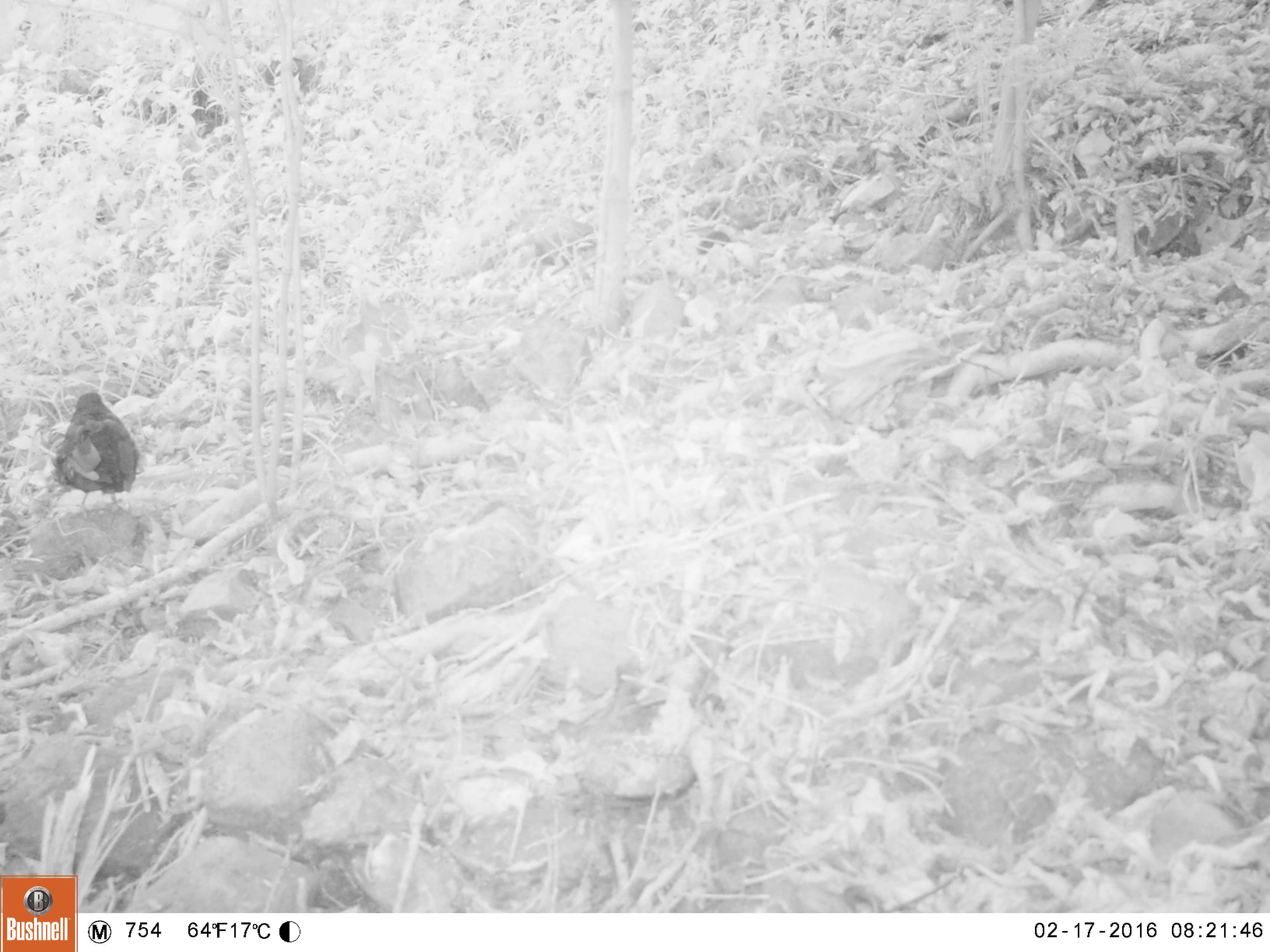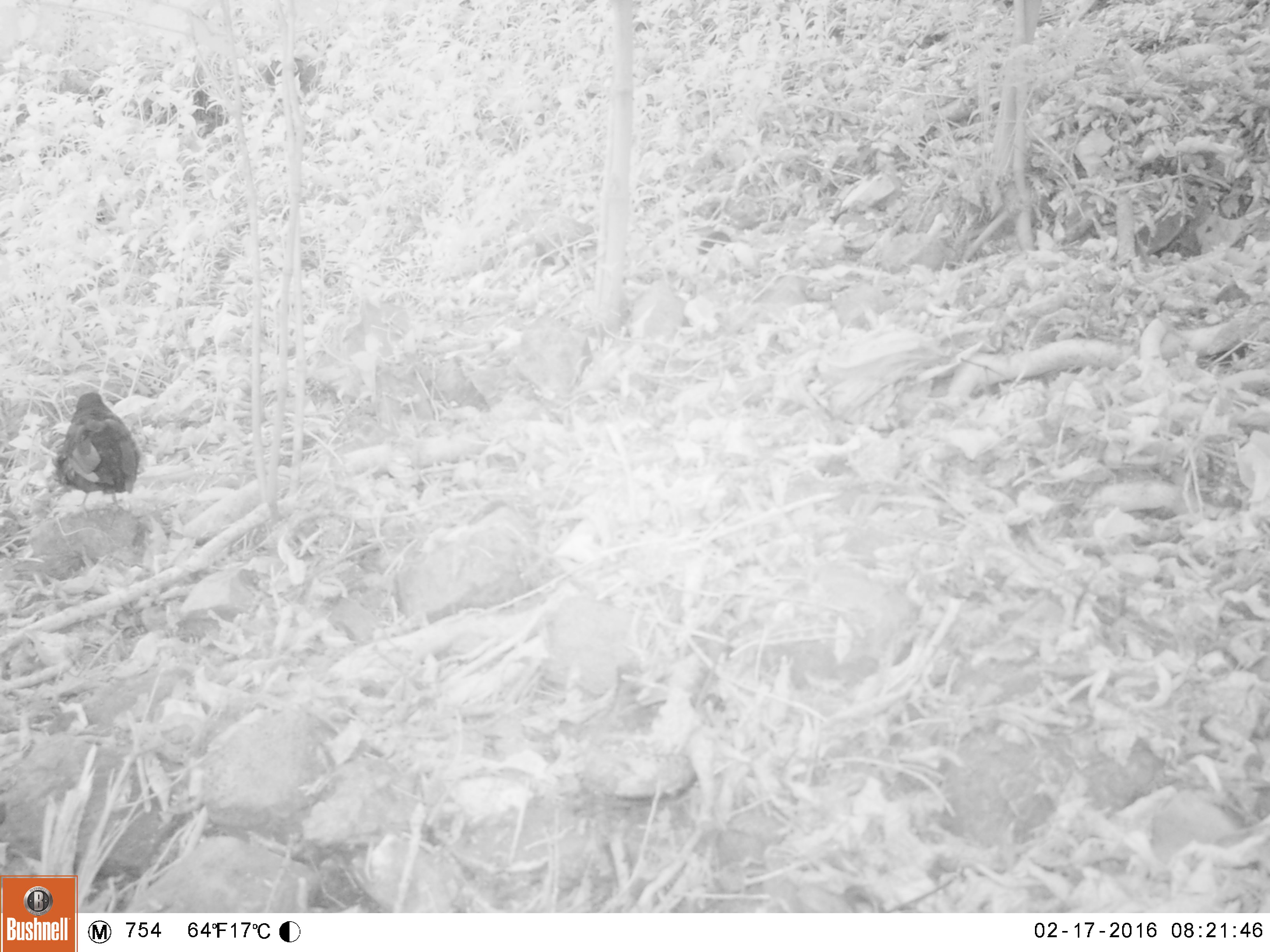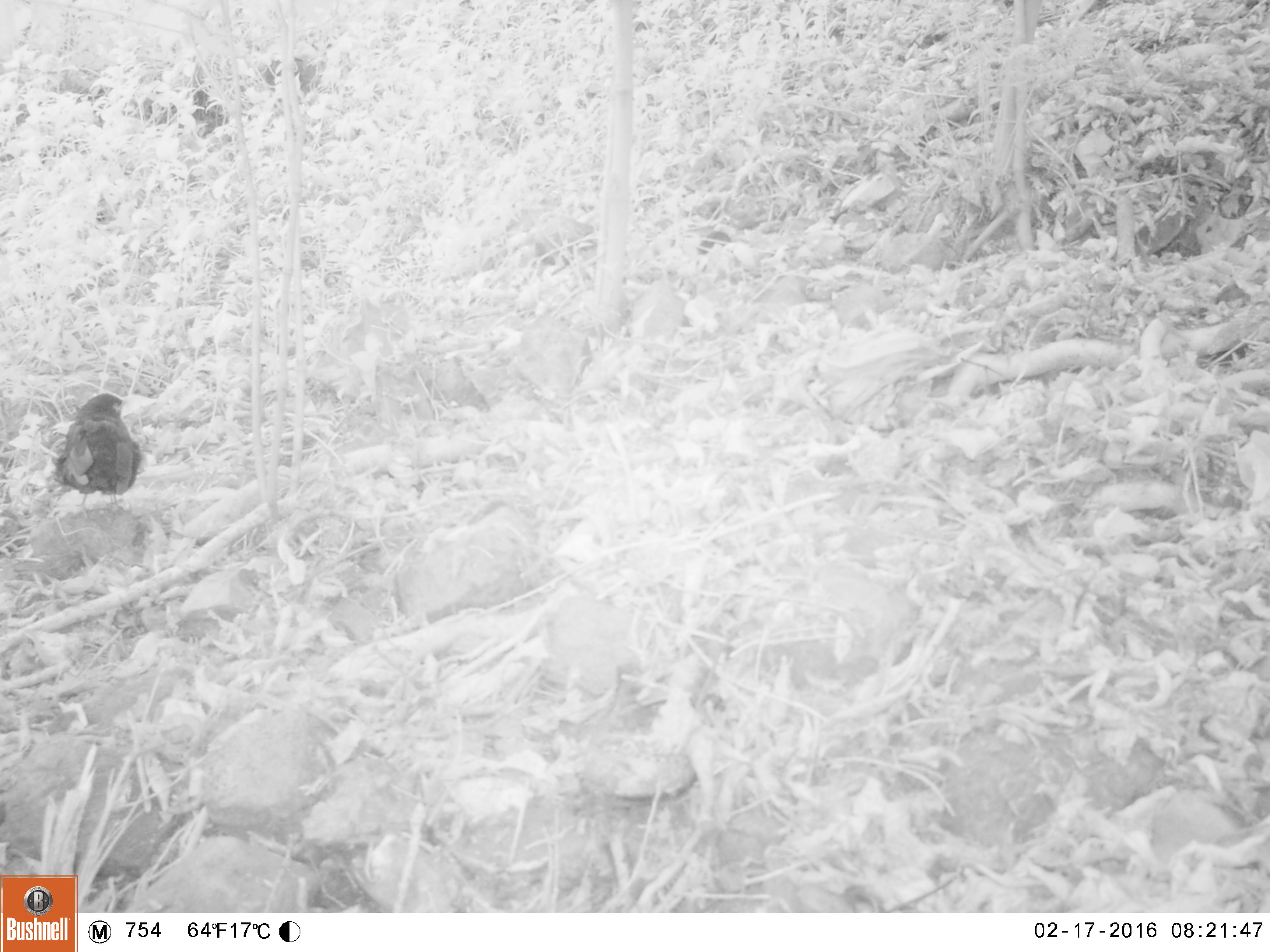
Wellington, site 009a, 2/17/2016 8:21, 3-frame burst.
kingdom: Animalia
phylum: Chordata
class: Aves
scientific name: Aves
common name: bird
Bird (Aves).